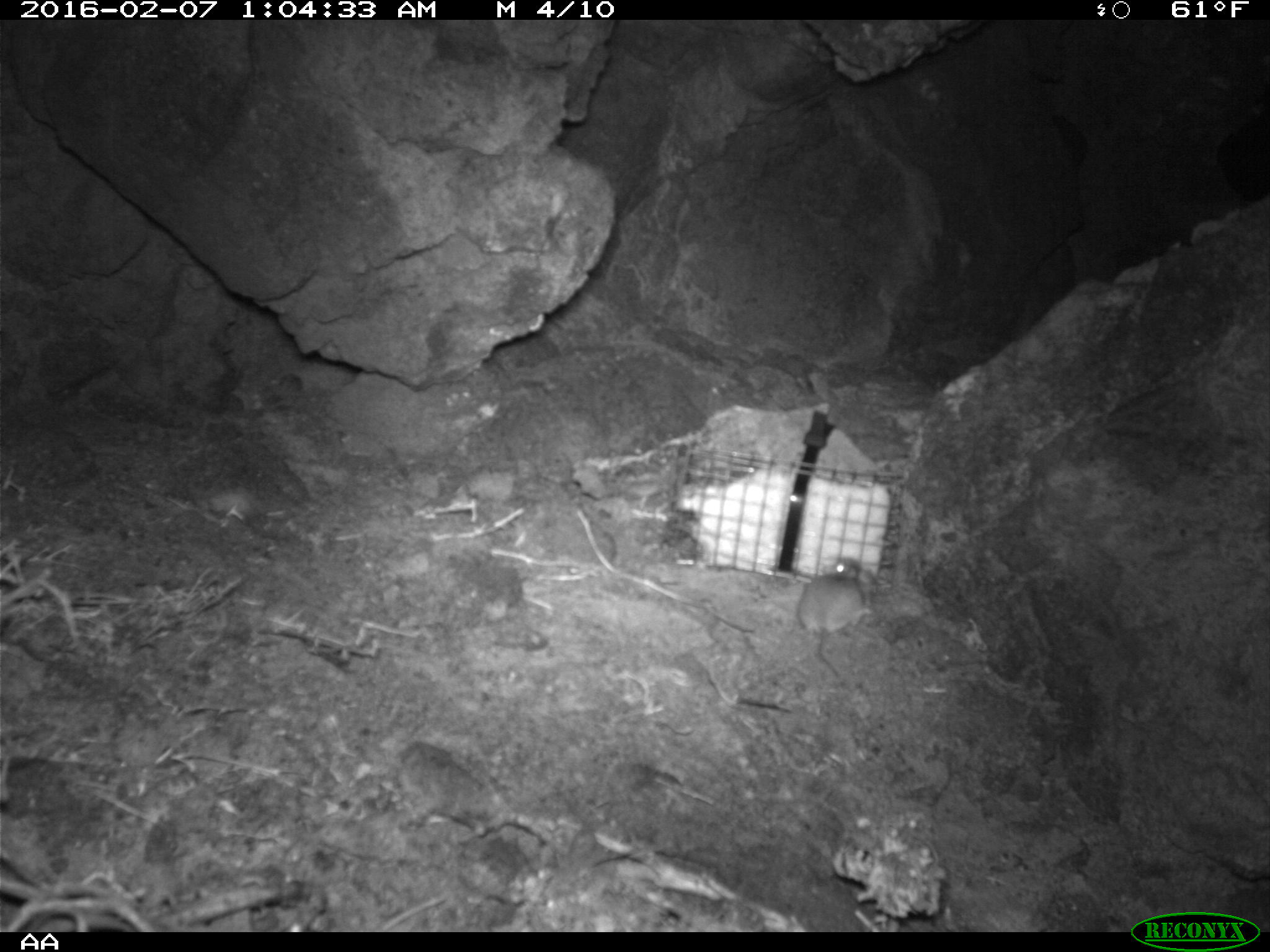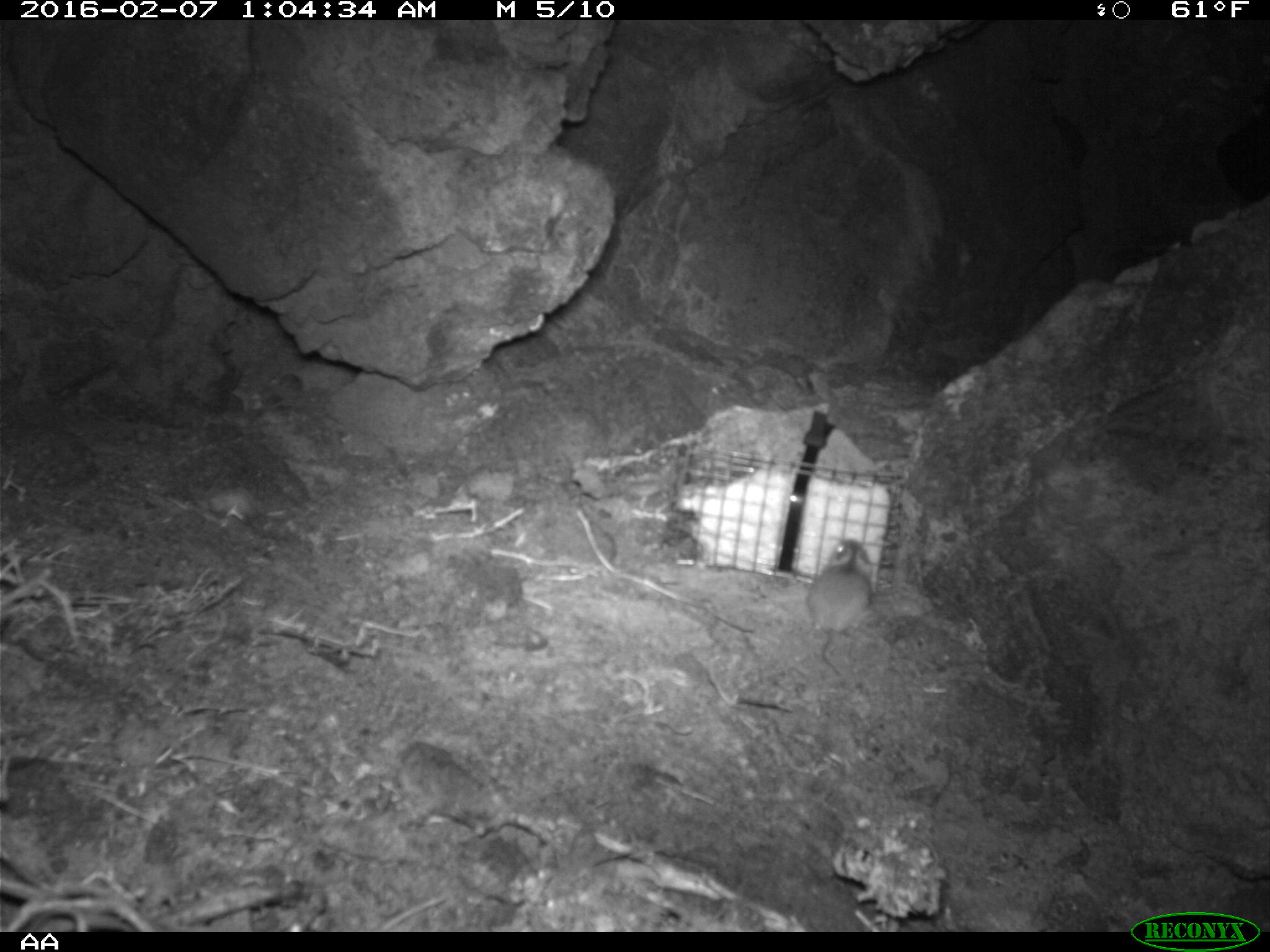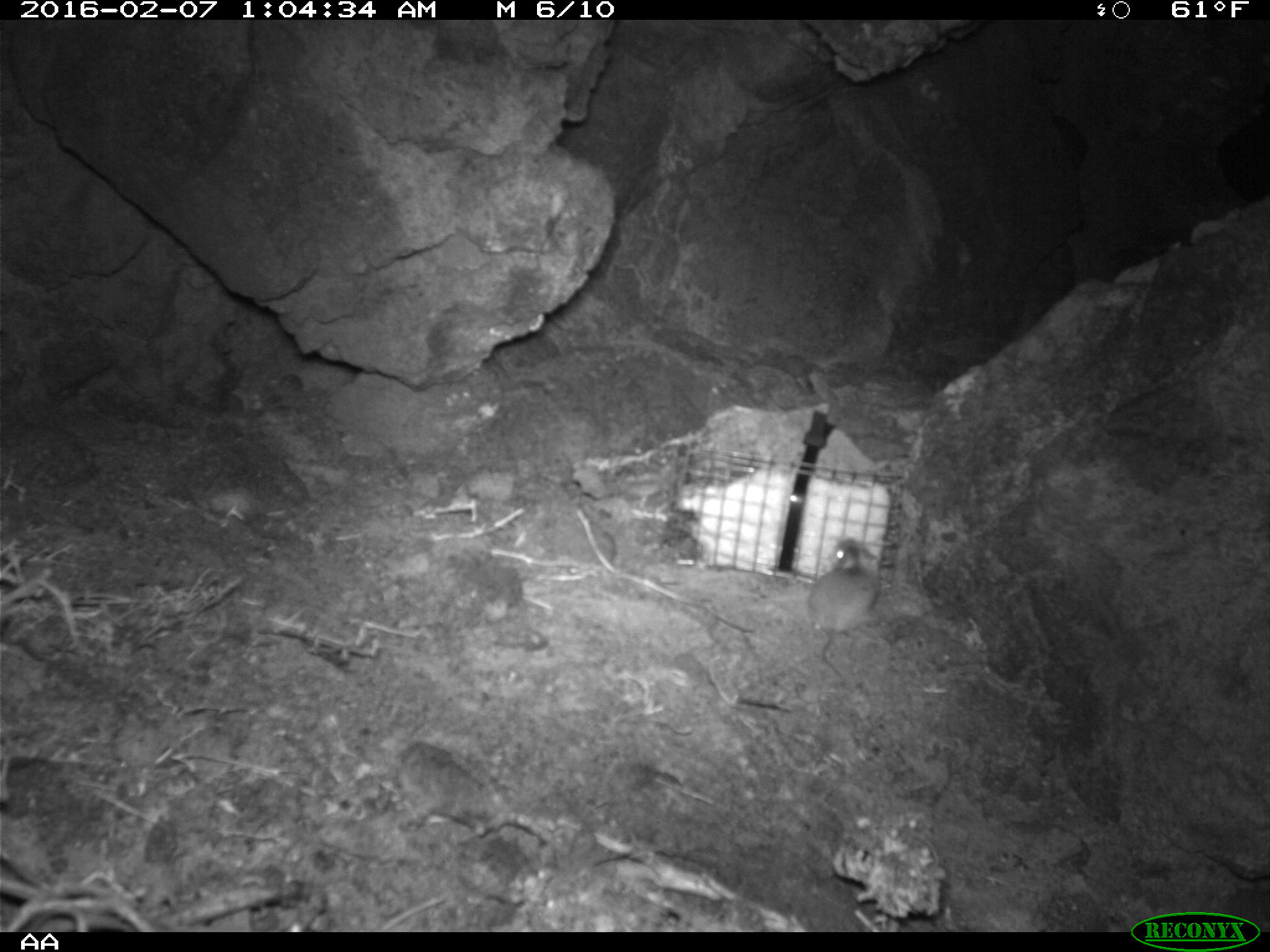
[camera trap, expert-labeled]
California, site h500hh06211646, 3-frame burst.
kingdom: Animalia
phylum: Chordata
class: Mammalia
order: Rodentia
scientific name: Rodentia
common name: rodent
Rodent (Rodentia).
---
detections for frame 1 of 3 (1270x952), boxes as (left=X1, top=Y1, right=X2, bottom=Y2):
rodent: (left=798, top=556, right=872, bottom=677)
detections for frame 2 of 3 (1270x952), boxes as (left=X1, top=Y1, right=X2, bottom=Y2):
rodent: (left=806, top=538, right=874, bottom=676)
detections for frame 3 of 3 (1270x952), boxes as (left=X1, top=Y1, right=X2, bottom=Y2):
rodent: (left=807, top=536, right=880, bottom=676)